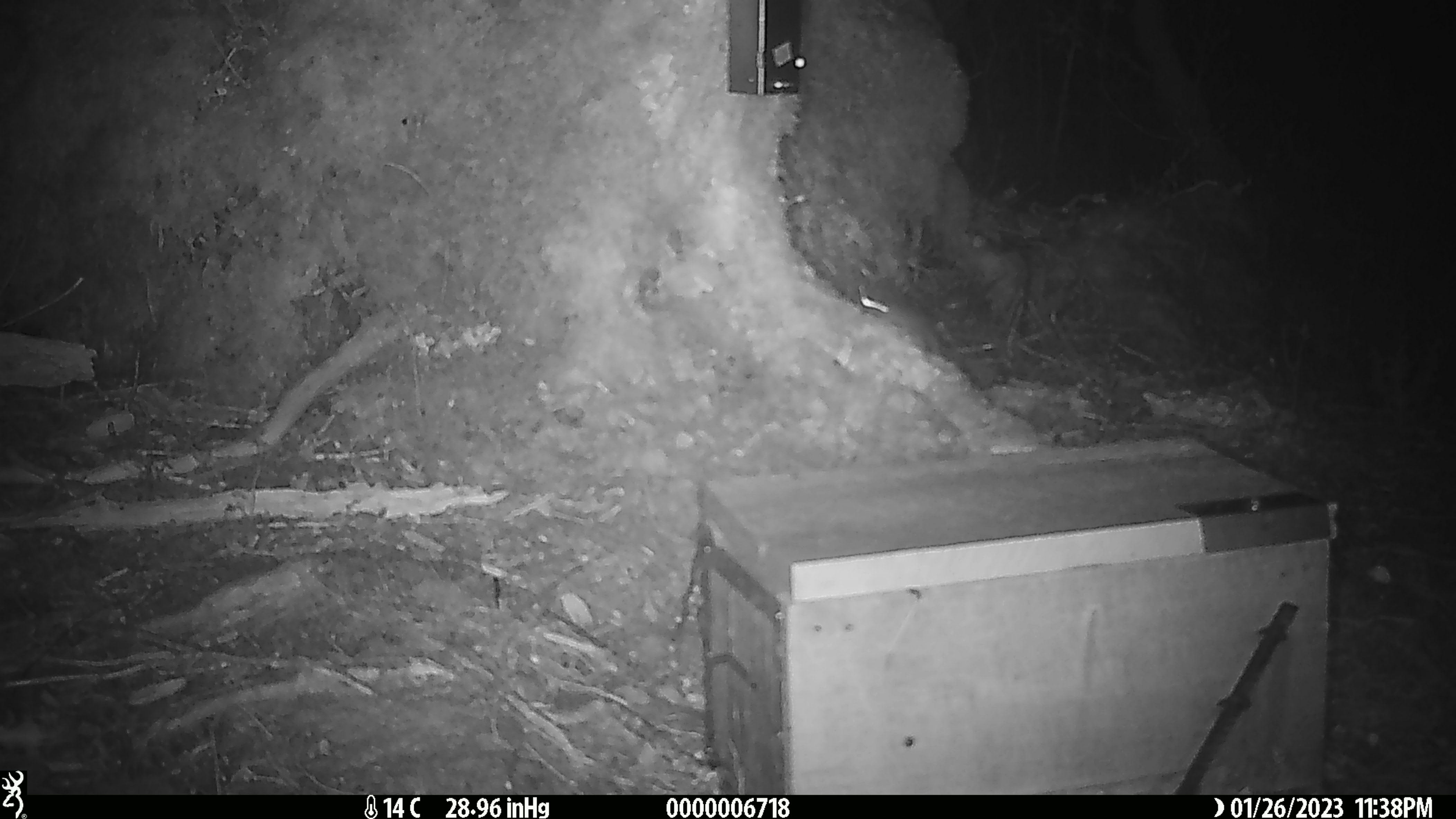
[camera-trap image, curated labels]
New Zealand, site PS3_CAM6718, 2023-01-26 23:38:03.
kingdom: Animalia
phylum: Chordata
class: Mammalia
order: Rodentia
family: Muridae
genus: Mus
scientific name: Mus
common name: mouse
Mouse (Mus).